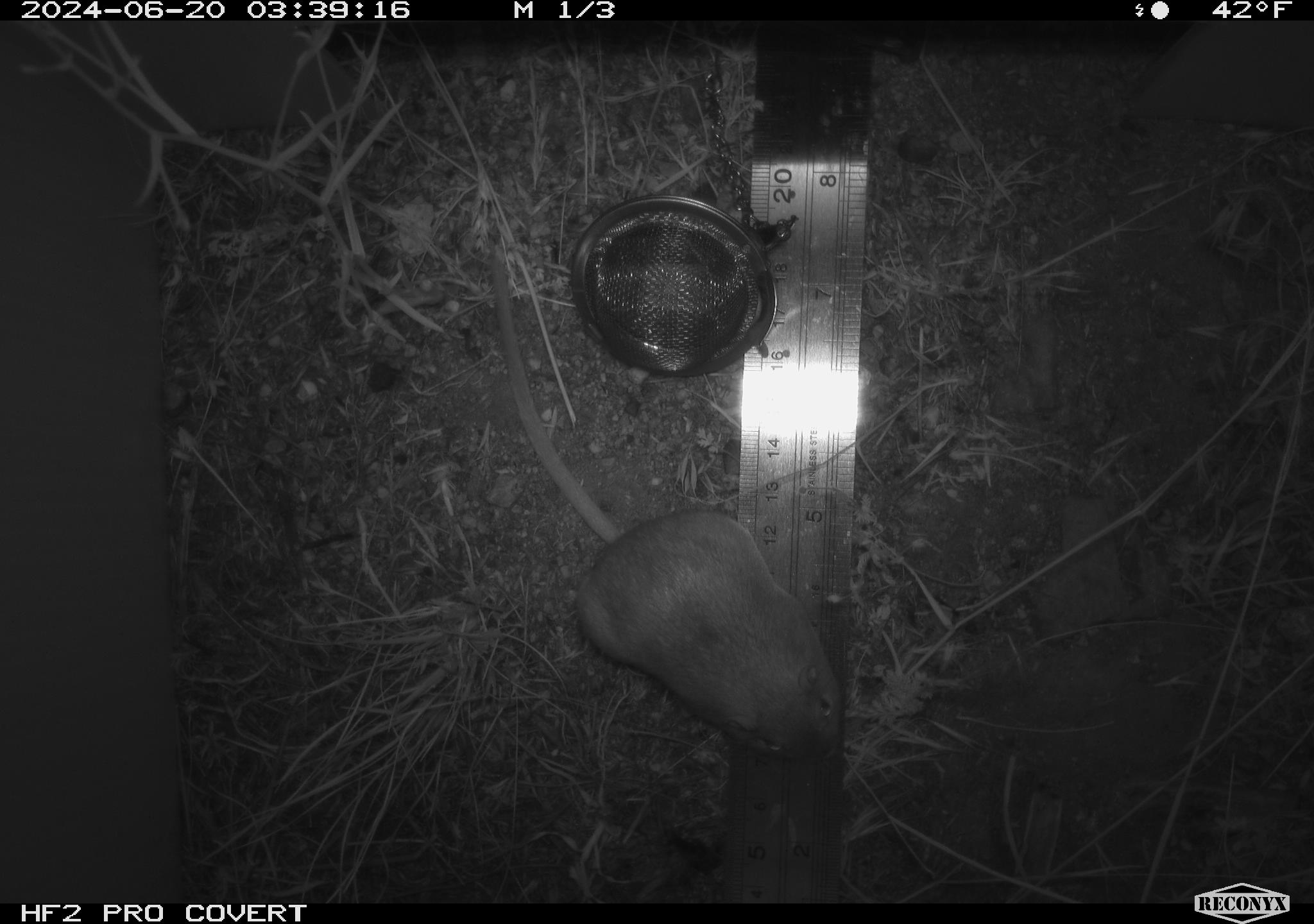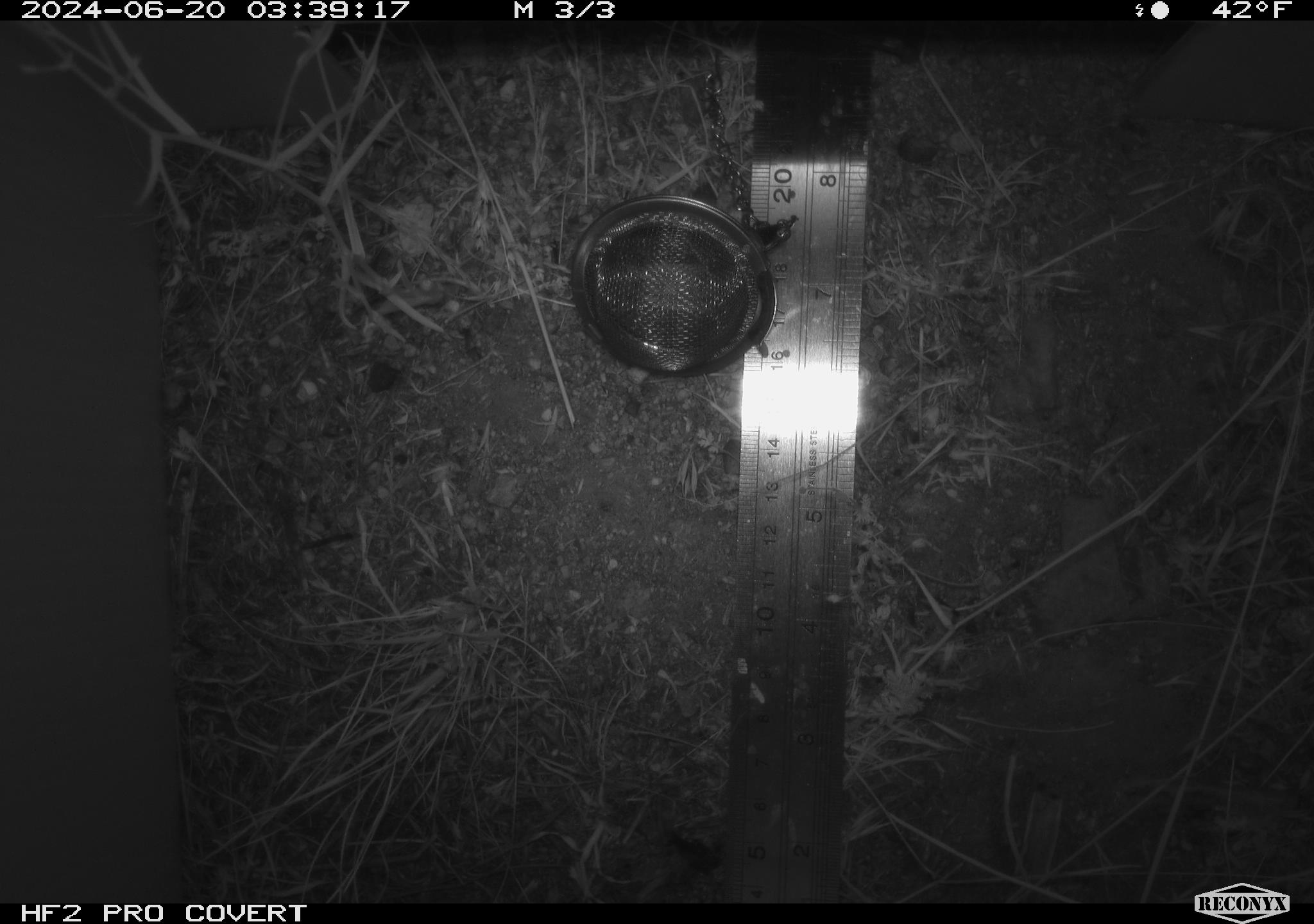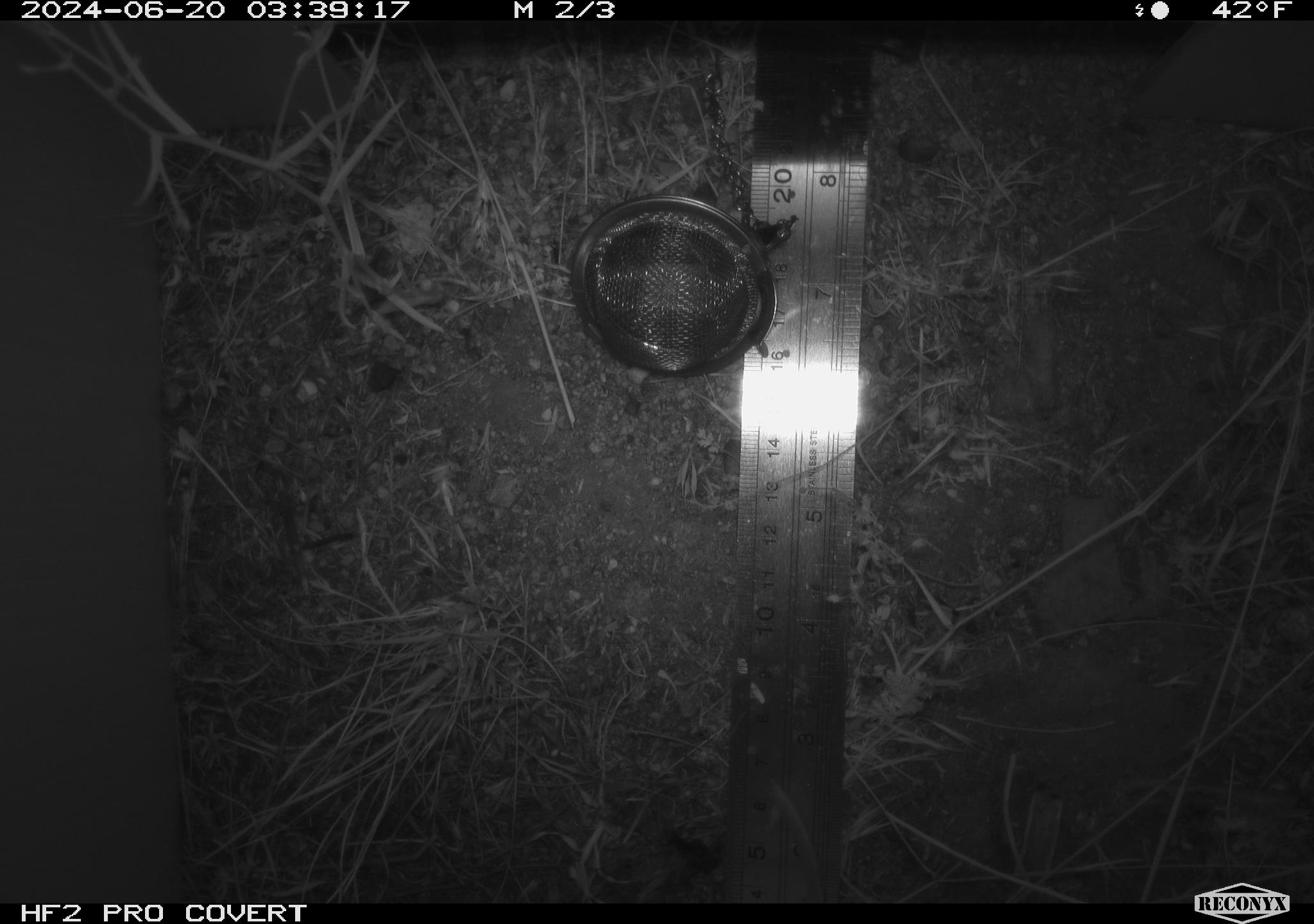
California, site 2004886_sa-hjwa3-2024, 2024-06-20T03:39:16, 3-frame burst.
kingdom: Animalia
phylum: Chordata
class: Mammalia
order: Rodentia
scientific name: Rodentia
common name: rodent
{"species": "rodent (Rodentia)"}